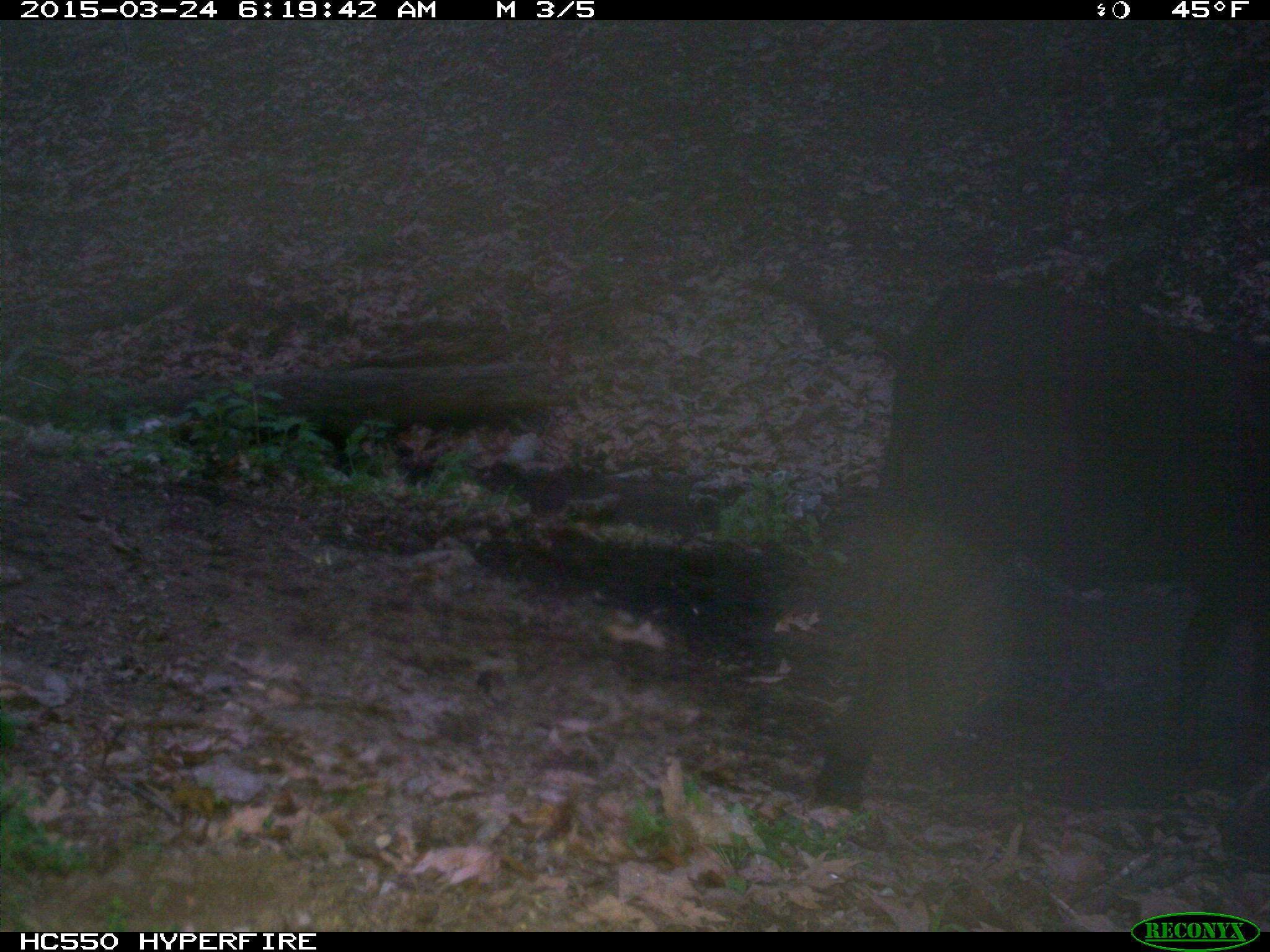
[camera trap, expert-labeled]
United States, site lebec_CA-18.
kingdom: Animalia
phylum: Chordata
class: Mammalia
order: Artiodactyla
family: Bovidae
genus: Bos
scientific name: Bos taurus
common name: domestic cow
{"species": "Bos taurus (domestic cow)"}